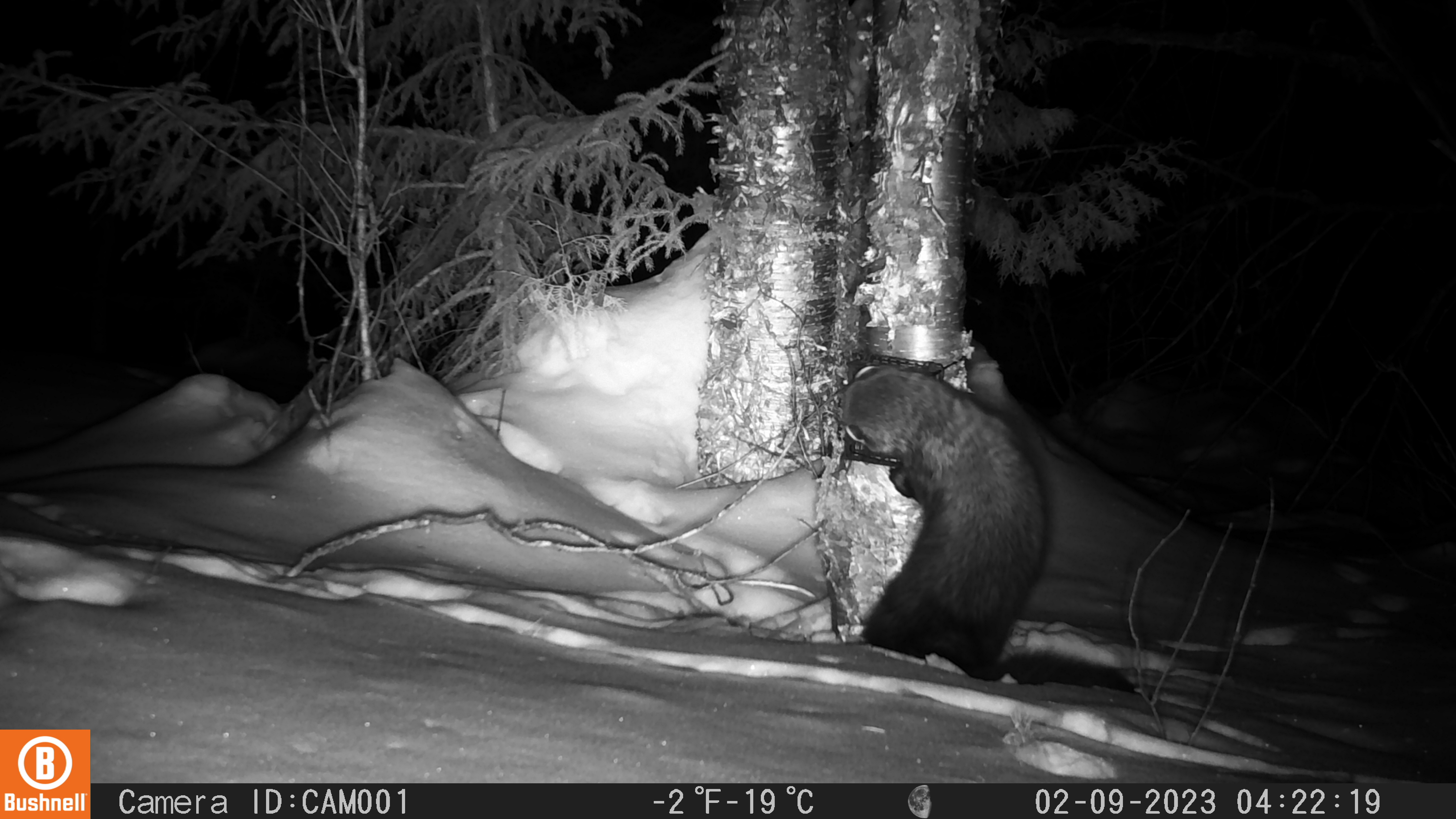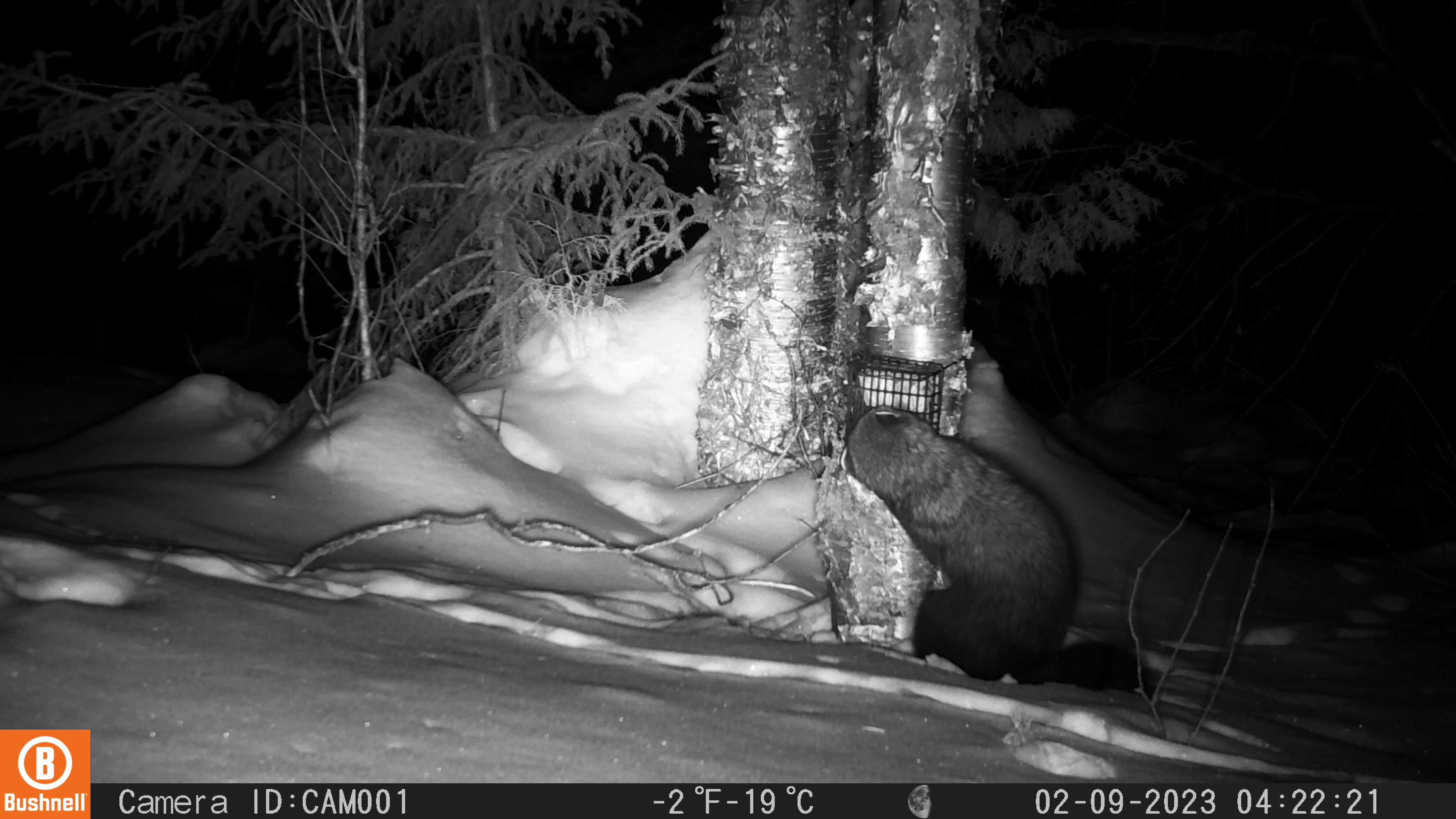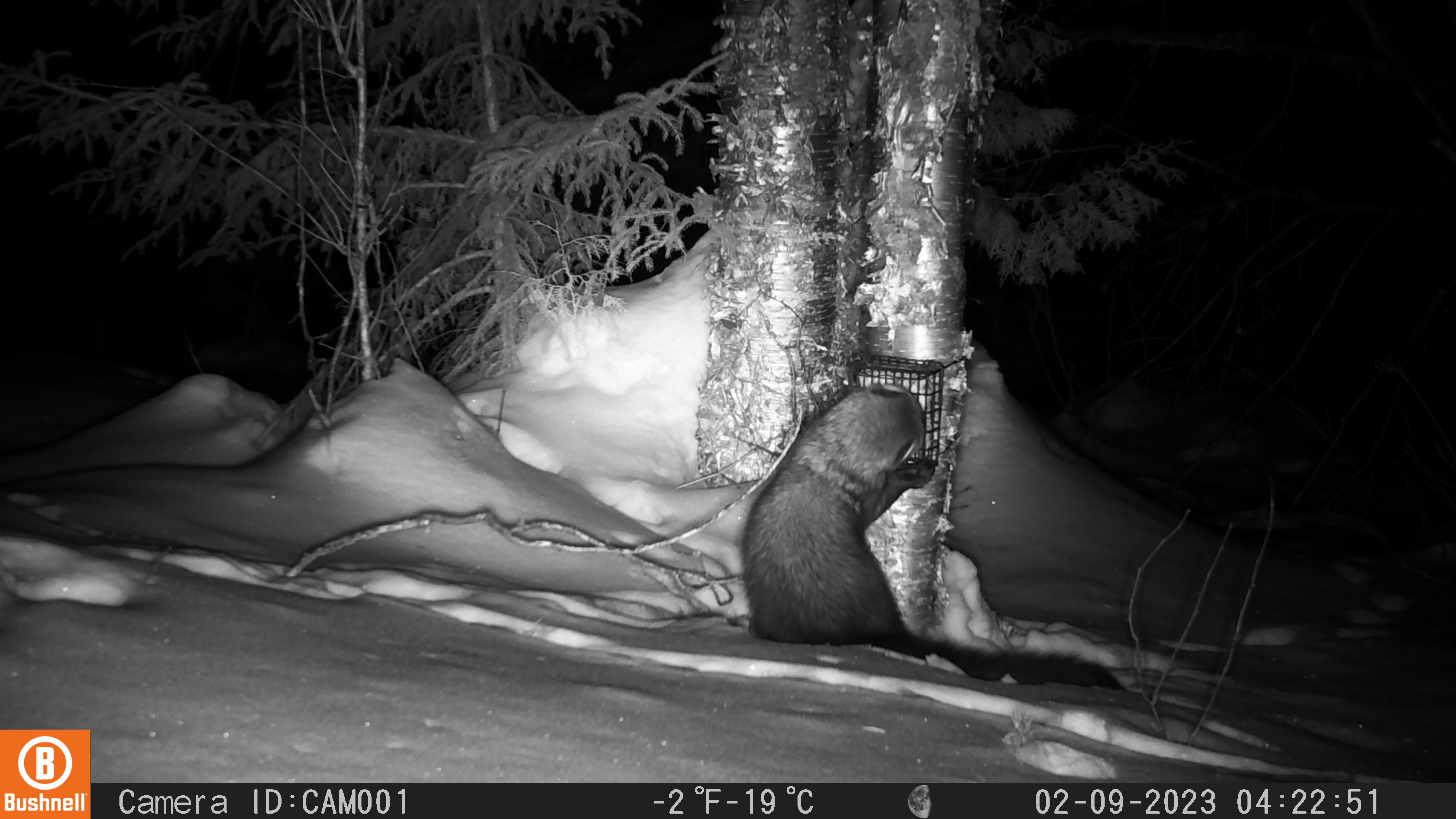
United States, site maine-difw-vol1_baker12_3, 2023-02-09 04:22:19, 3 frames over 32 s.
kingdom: Animalia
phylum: Chordata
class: Mammalia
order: Carnivora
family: Mustelidae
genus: Pekania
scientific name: Pekania pennanti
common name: fisher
Fisher (Pekania pennanti).